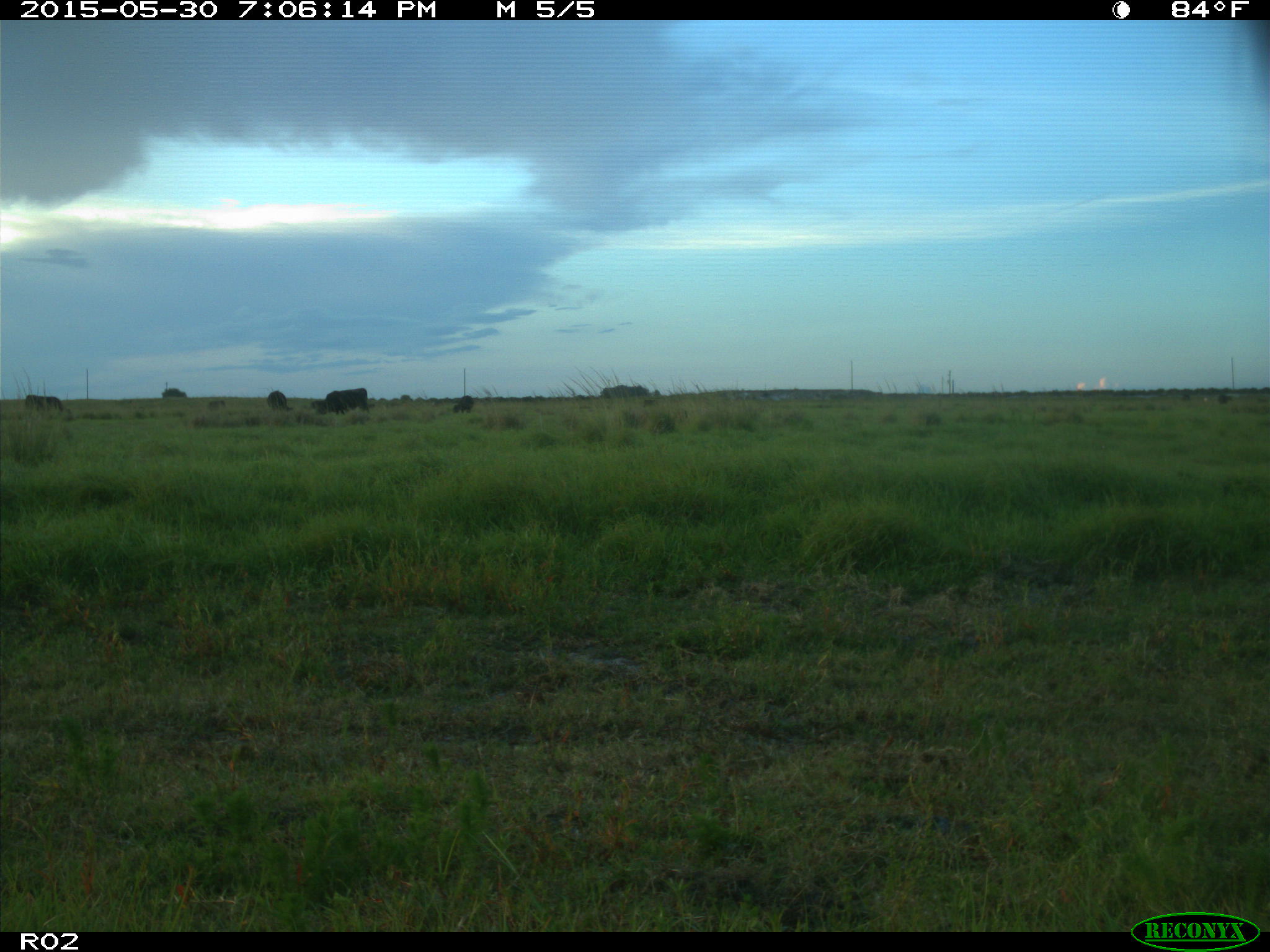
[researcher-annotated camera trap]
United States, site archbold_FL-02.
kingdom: Animalia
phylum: Chordata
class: Mammalia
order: Artiodactyla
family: Bovidae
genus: Bos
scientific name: Bos taurus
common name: domestic cow